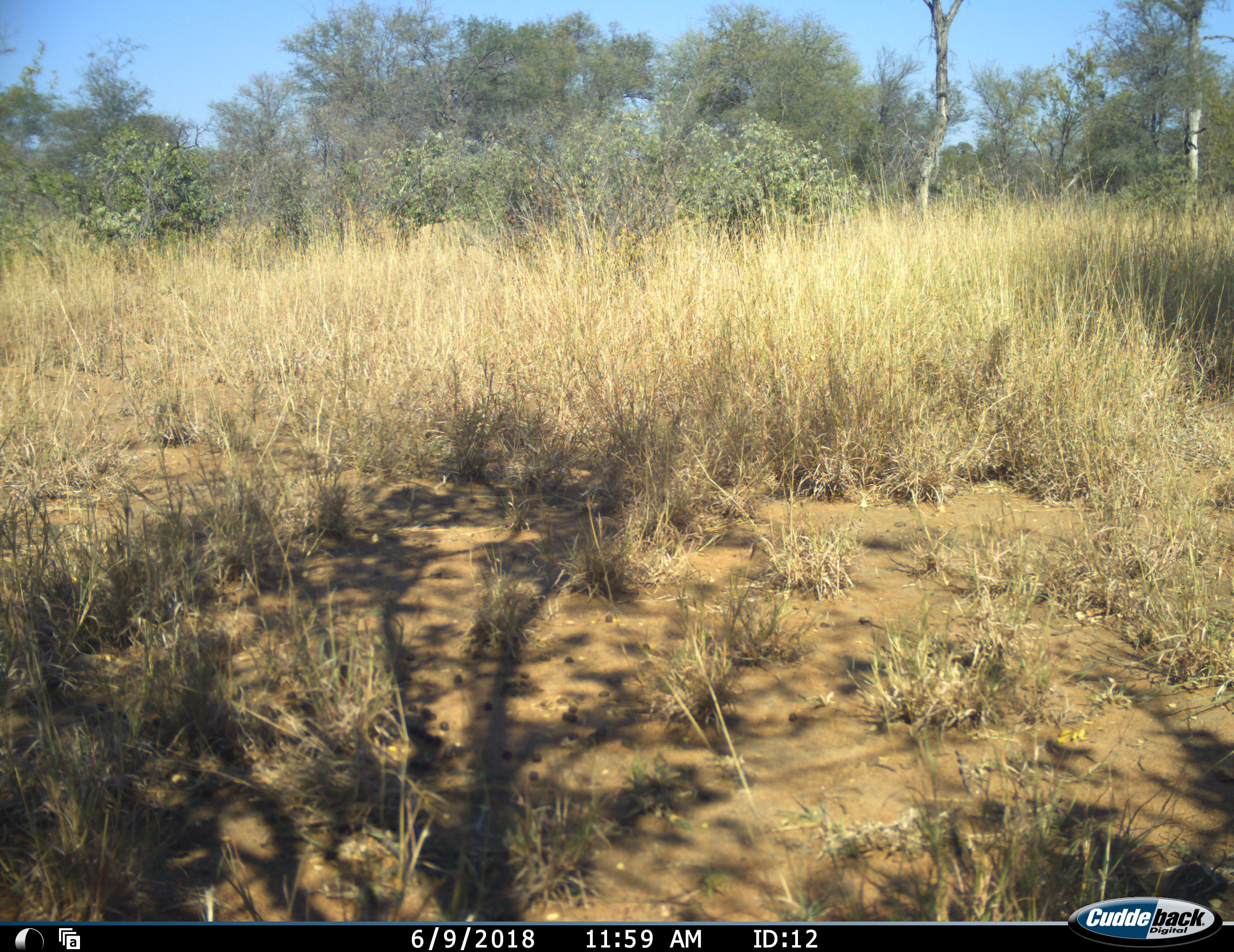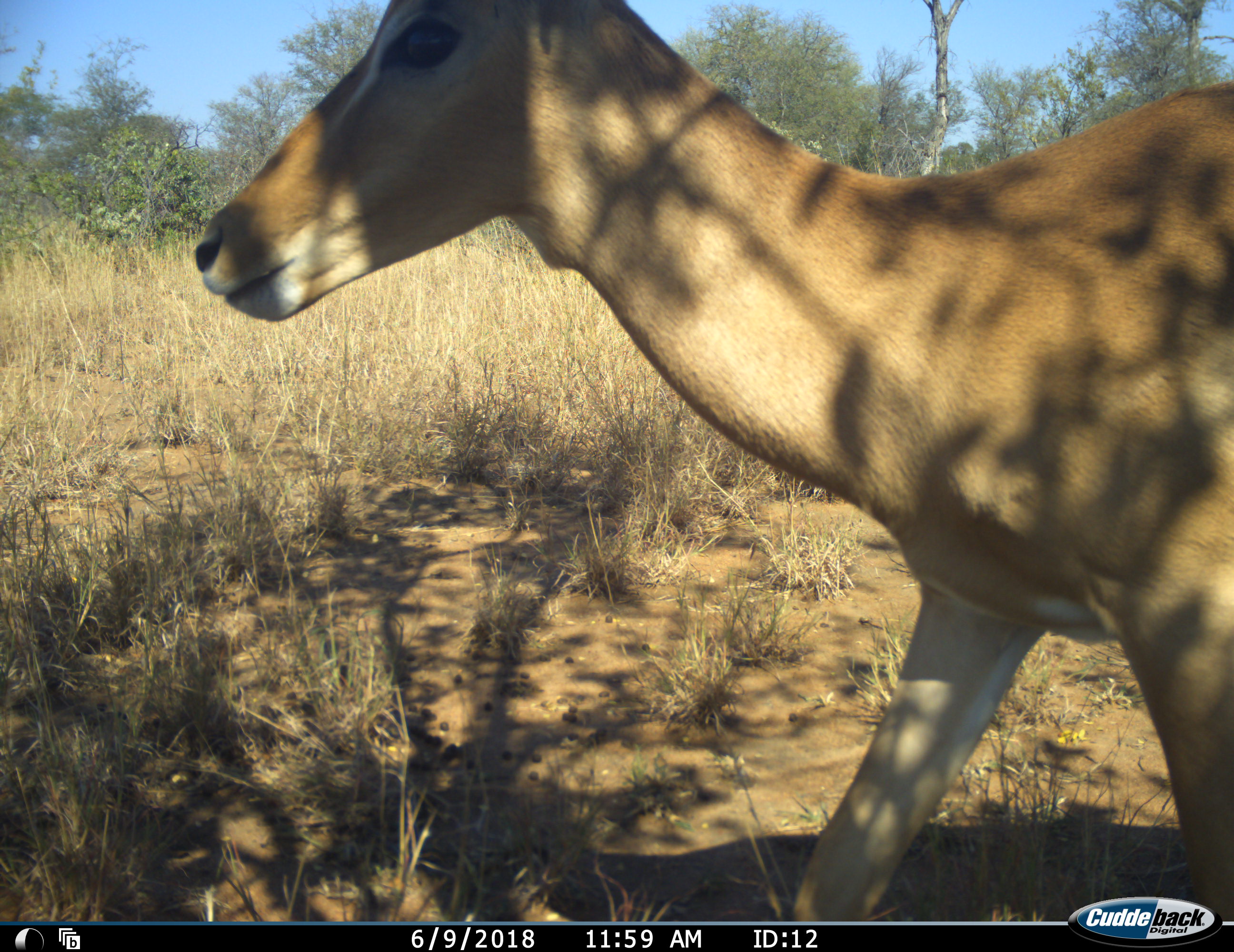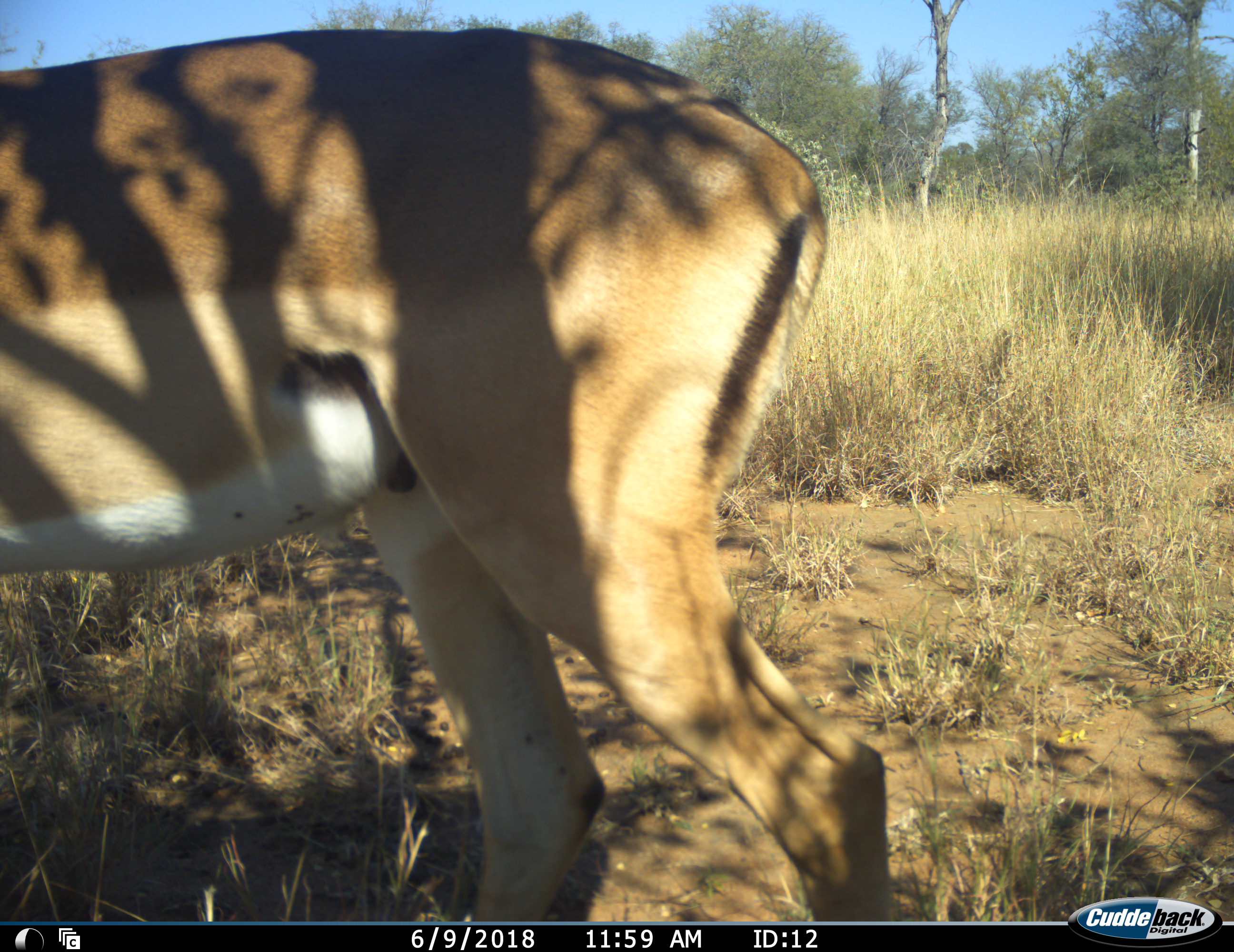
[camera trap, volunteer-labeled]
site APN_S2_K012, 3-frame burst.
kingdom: Animalia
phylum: Chordata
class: Mammalia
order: Artiodactyla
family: Bovidae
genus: Aepyceros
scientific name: Aepyceros melampus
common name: impala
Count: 1.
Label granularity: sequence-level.